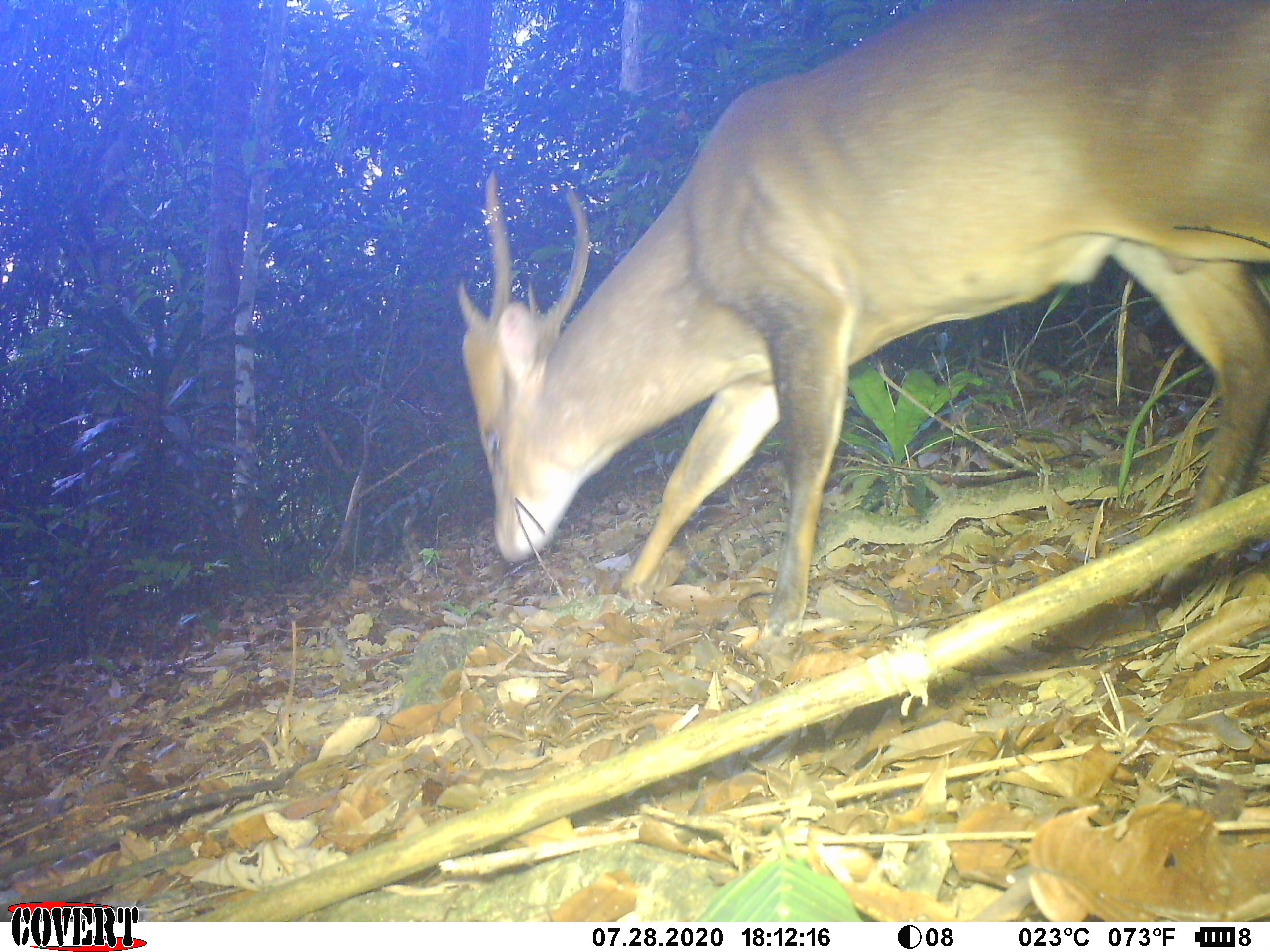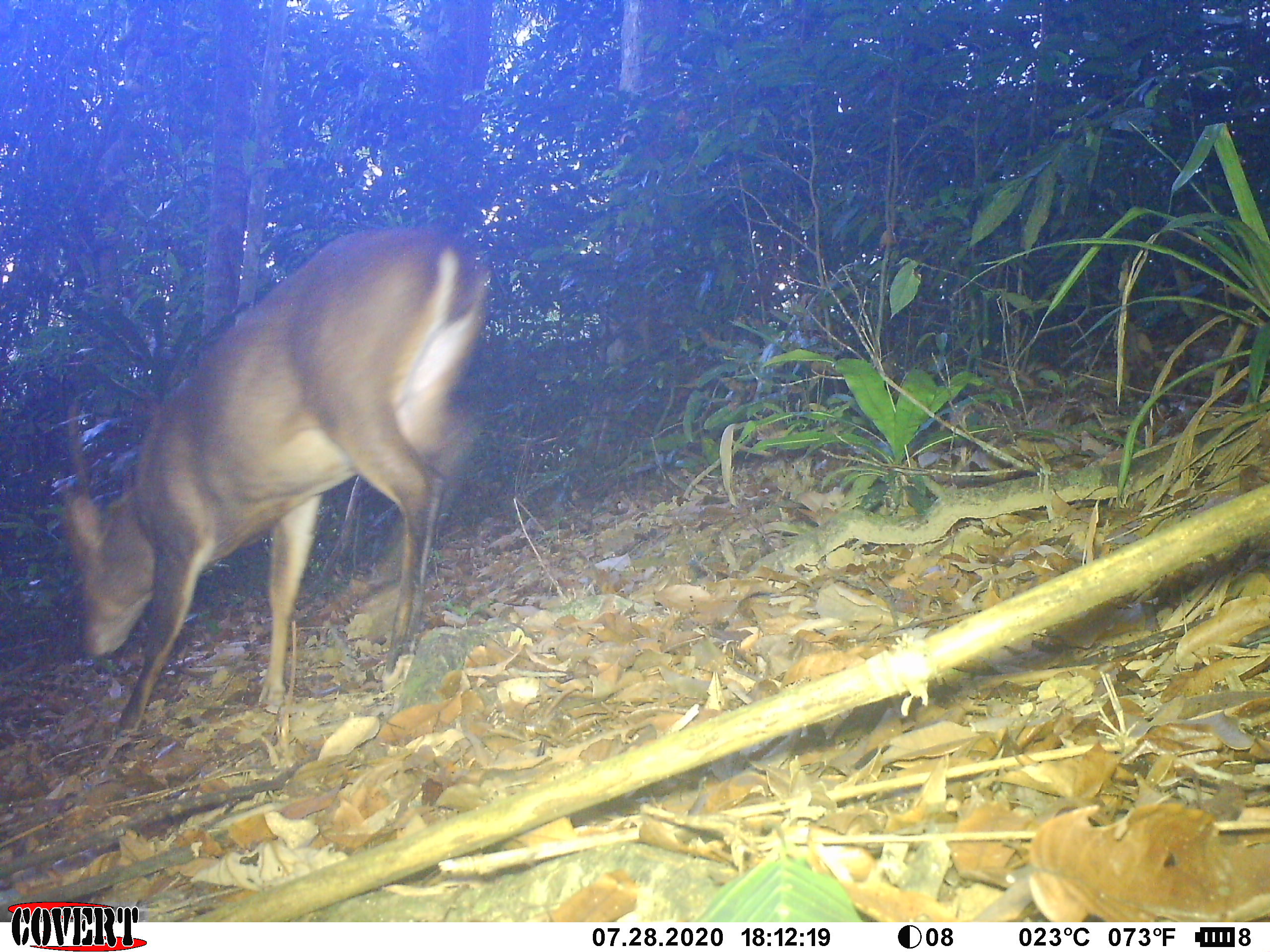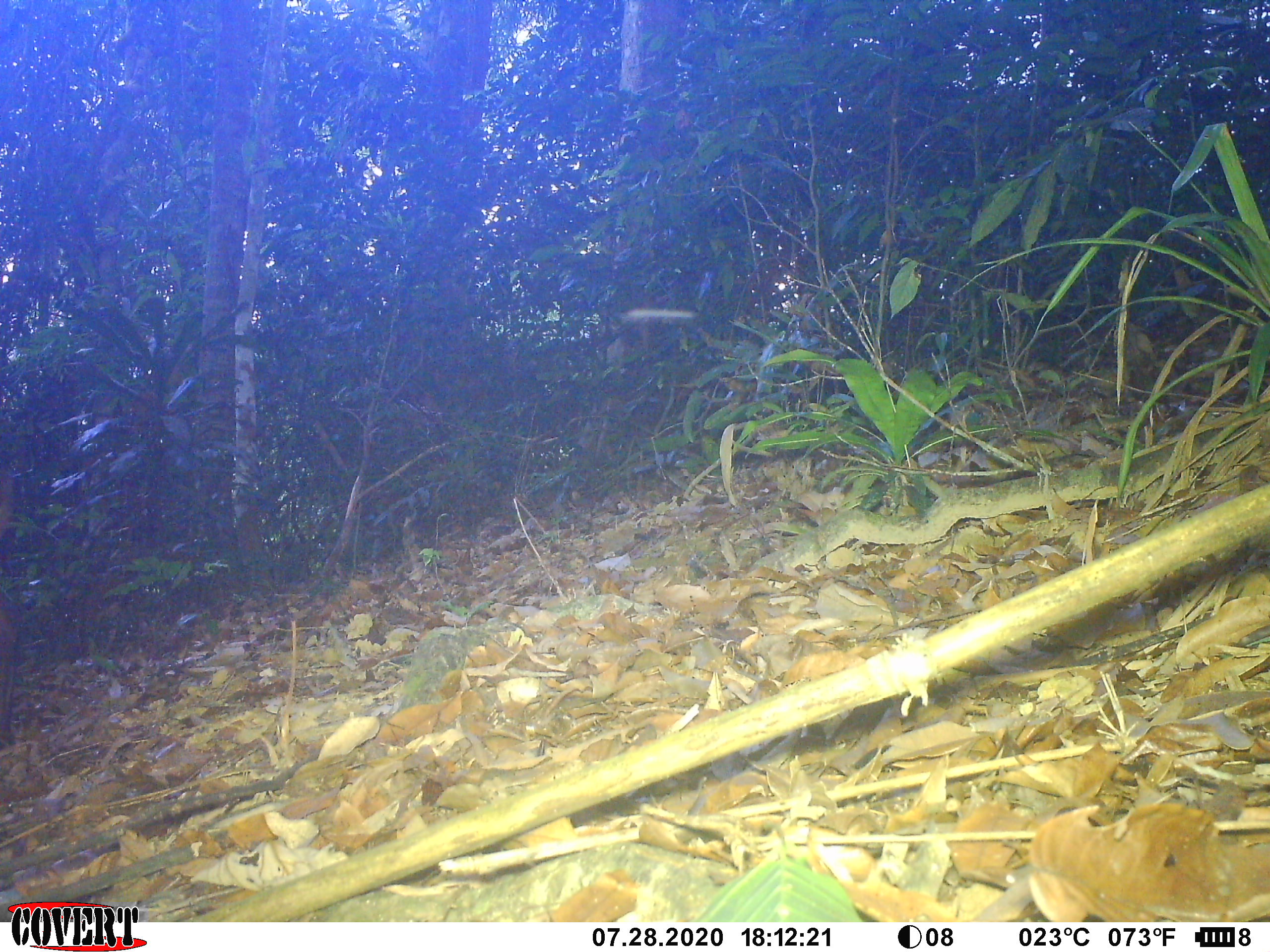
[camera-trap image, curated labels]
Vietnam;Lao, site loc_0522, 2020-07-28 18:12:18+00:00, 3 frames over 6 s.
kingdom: Animalia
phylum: Chordata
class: Mammalia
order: Artiodactyla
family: Cervidae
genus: Muntiacus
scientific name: Muntiacus vuquangensis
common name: large-antlered muntjac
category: large antlered muntjac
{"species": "large antlered muntjac (large-antlered muntjac) (Muntiacus vuquangensis)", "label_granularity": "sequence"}